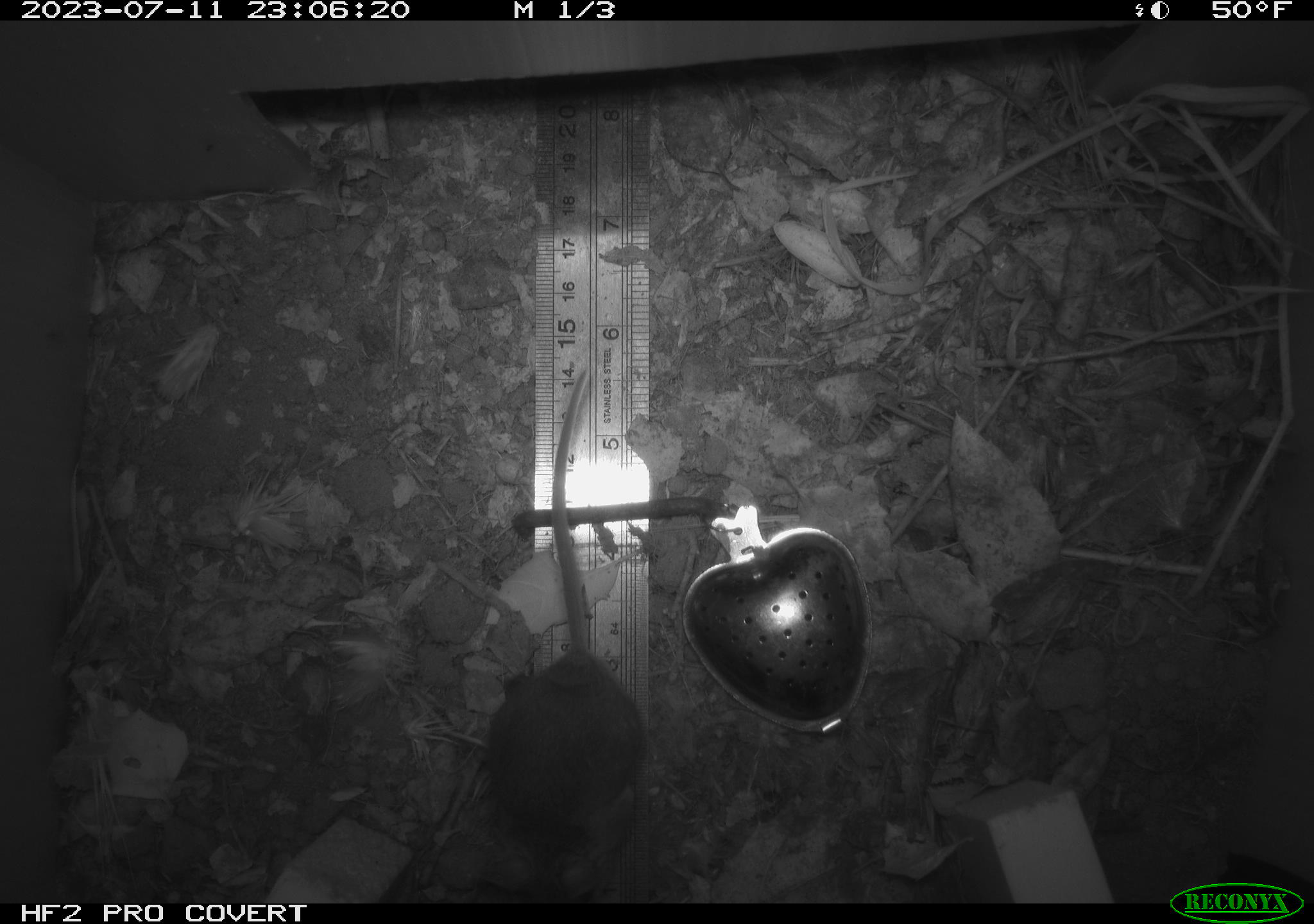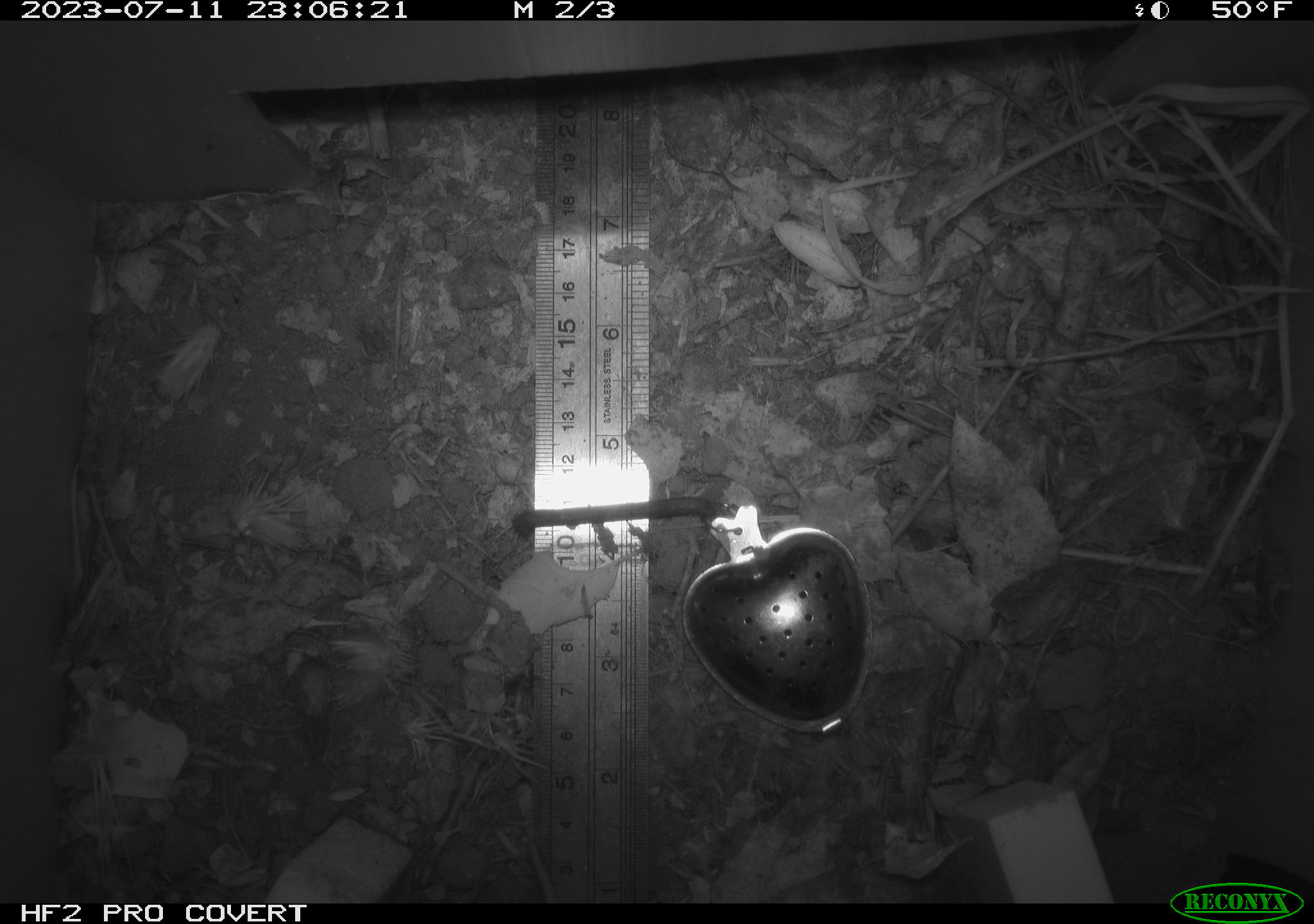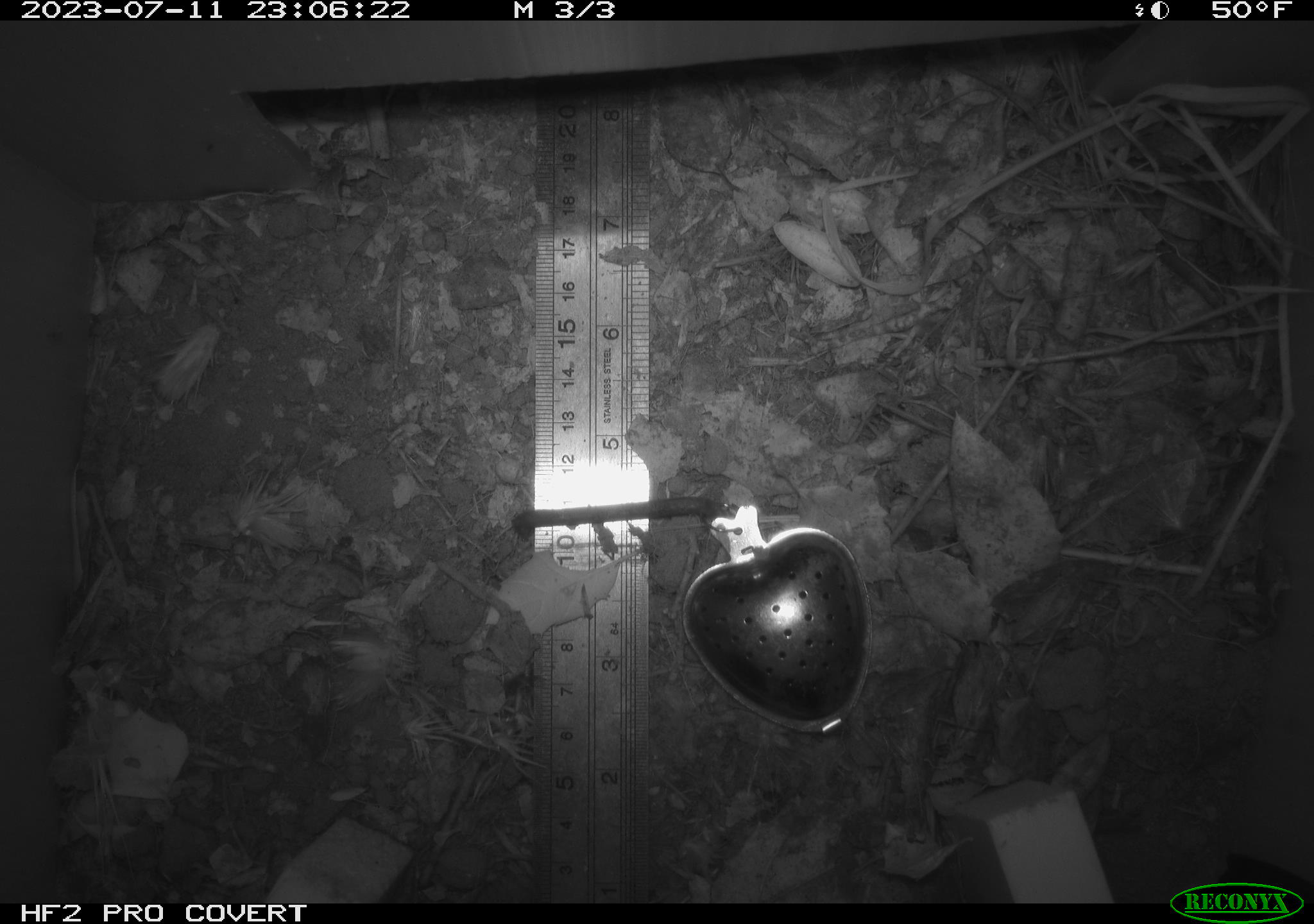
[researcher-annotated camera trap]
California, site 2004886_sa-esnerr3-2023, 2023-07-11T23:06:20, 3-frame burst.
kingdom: Animalia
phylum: Chordata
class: Mammalia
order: Rodentia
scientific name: Rodentia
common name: mouse species